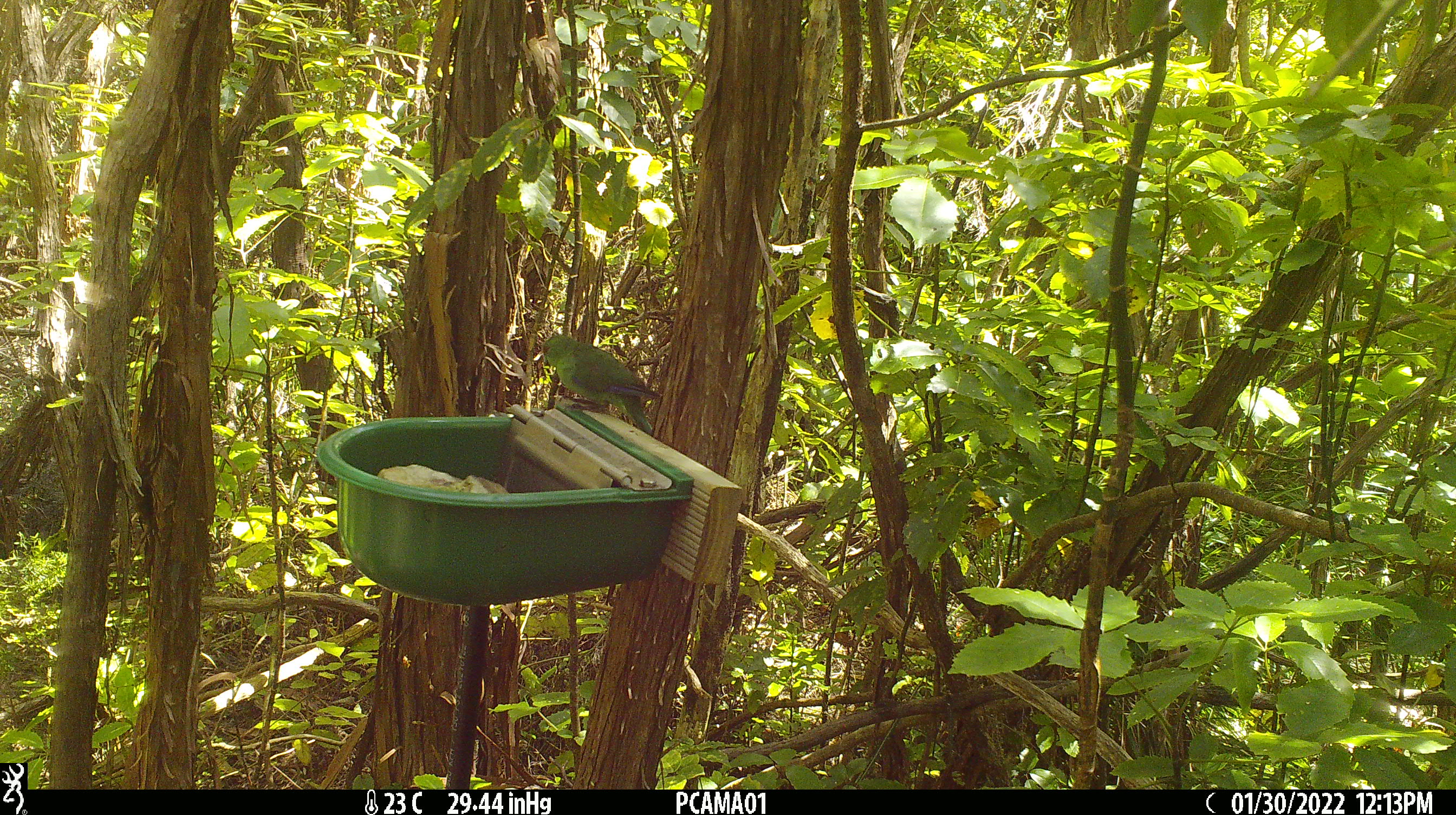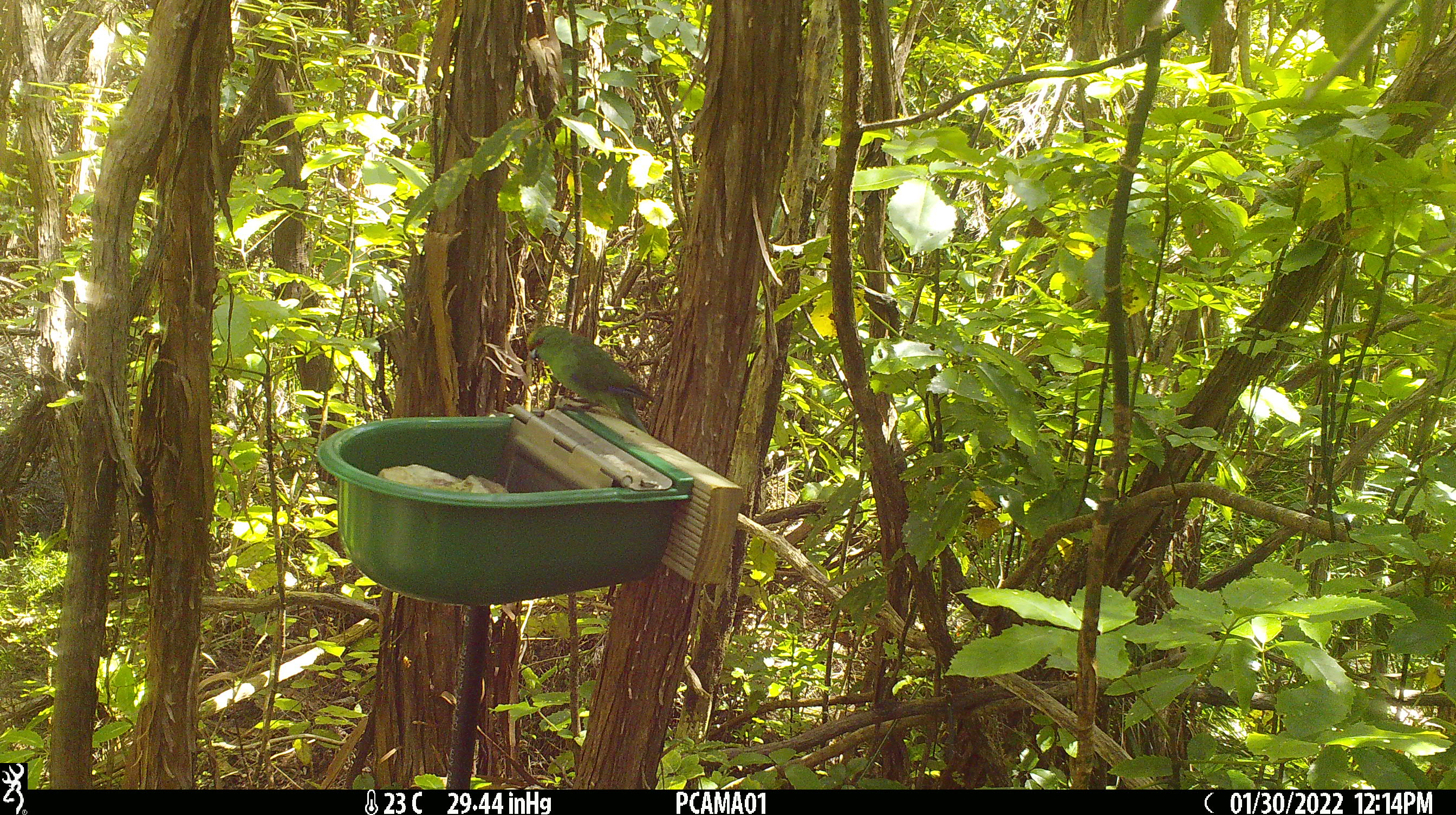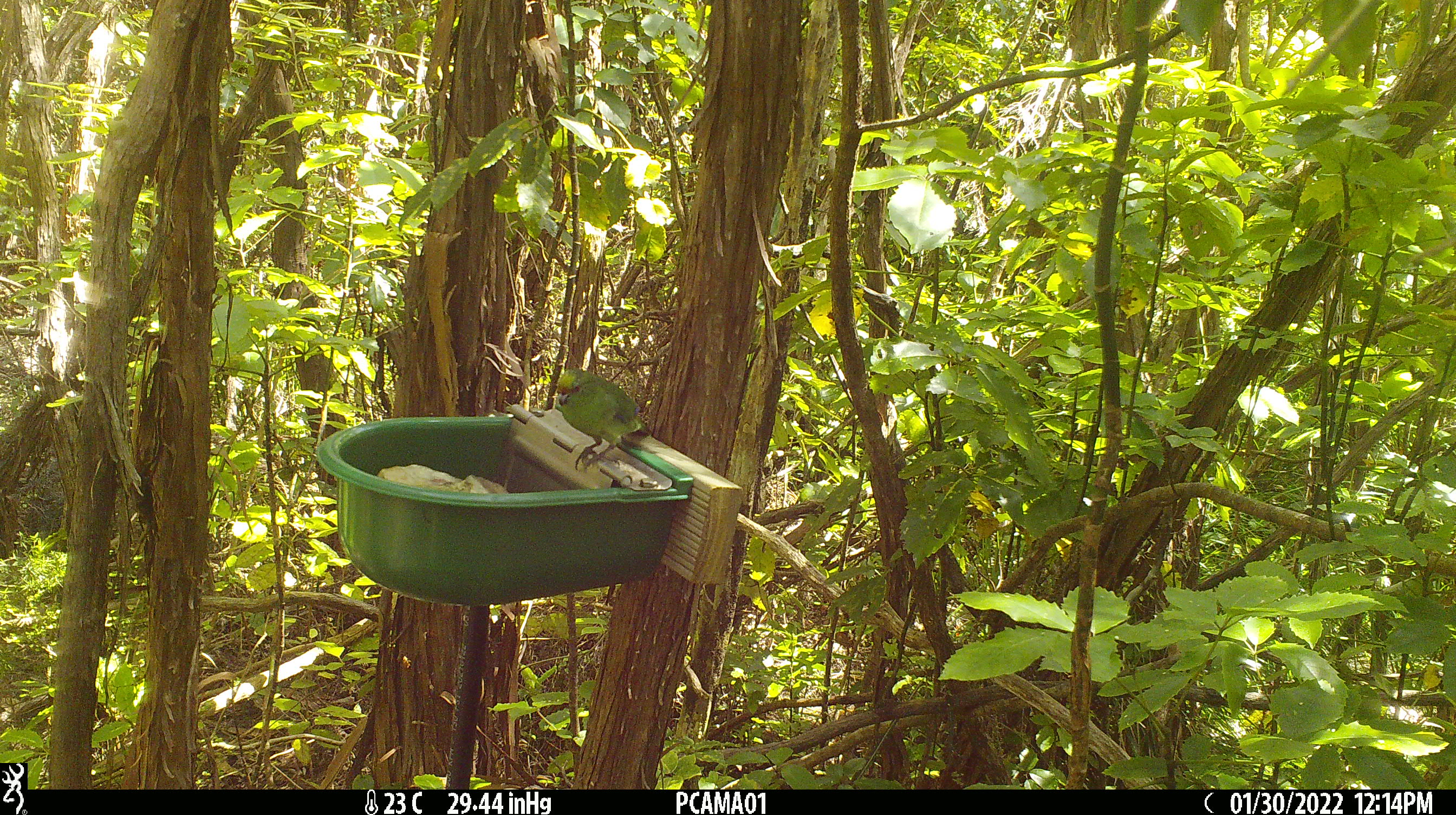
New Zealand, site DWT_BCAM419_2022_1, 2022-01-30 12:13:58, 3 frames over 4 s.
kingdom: Animalia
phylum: Chordata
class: Aves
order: Psittaciformes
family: Psittaculidae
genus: Cyanoramphus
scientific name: Cyanoramphus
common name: parakeet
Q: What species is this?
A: Parakeet (Cyanoramphus).